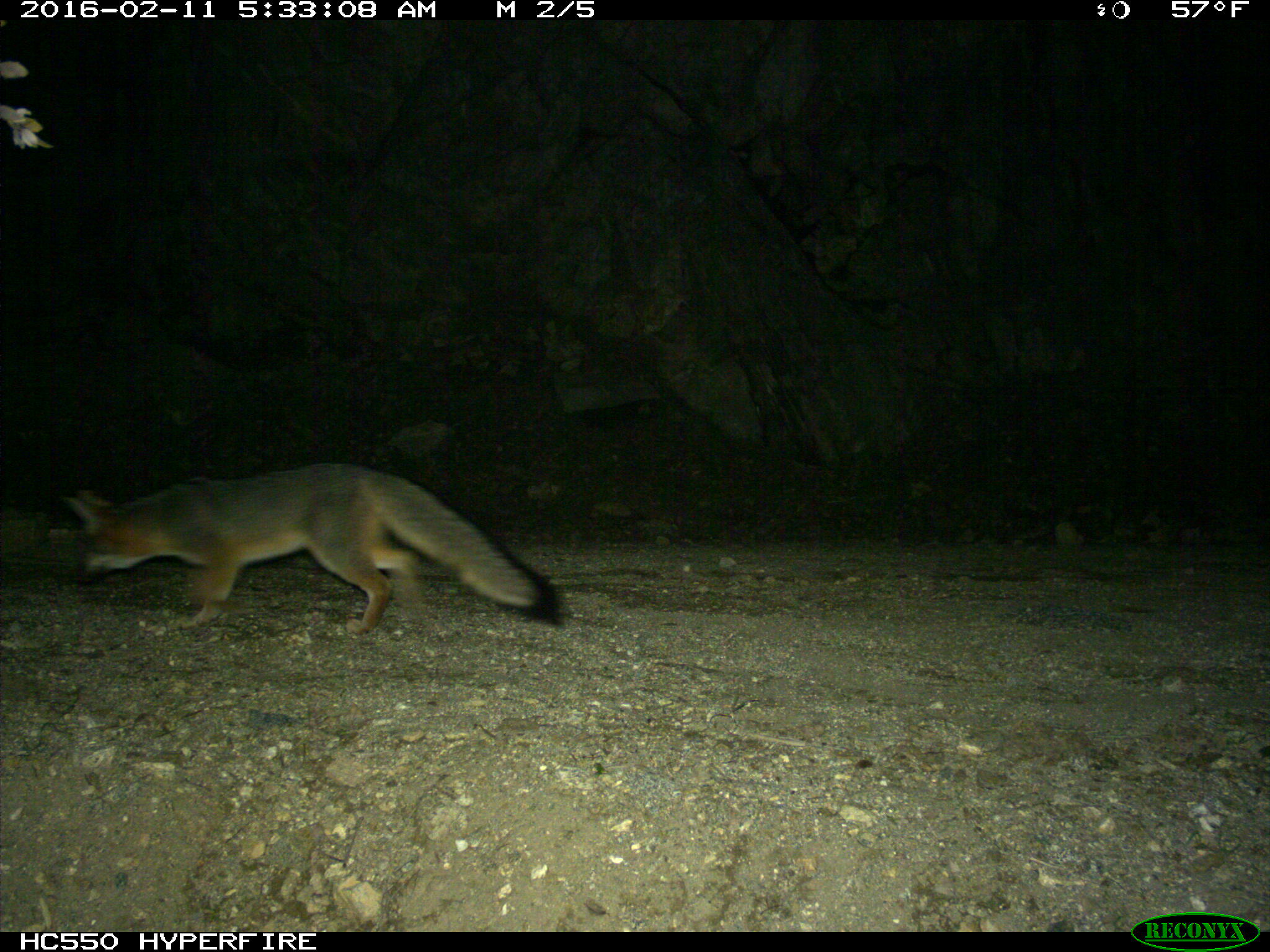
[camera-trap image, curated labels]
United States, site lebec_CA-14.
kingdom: Animalia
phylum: Chordata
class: Mammalia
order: Carnivora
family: Canidae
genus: Urocyon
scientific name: Urocyon cinereoargenteus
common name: gray fox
Urocyon cinereoargenteus (gray fox).